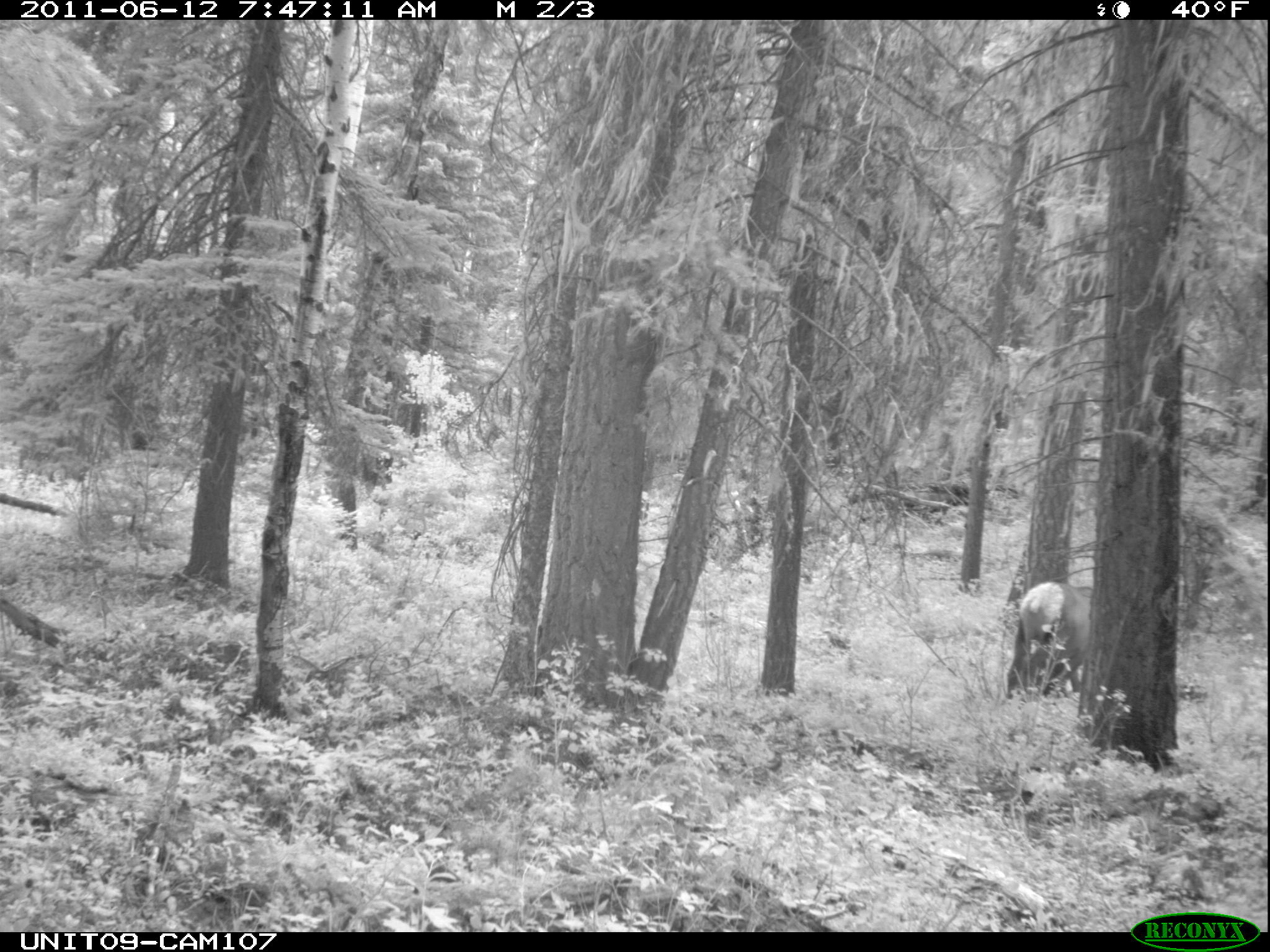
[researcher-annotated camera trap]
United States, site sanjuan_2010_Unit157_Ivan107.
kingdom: Animalia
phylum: Chordata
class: Mammalia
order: Artiodactyla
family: Cervidae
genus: Cervus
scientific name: Cervus elaphus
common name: red deer